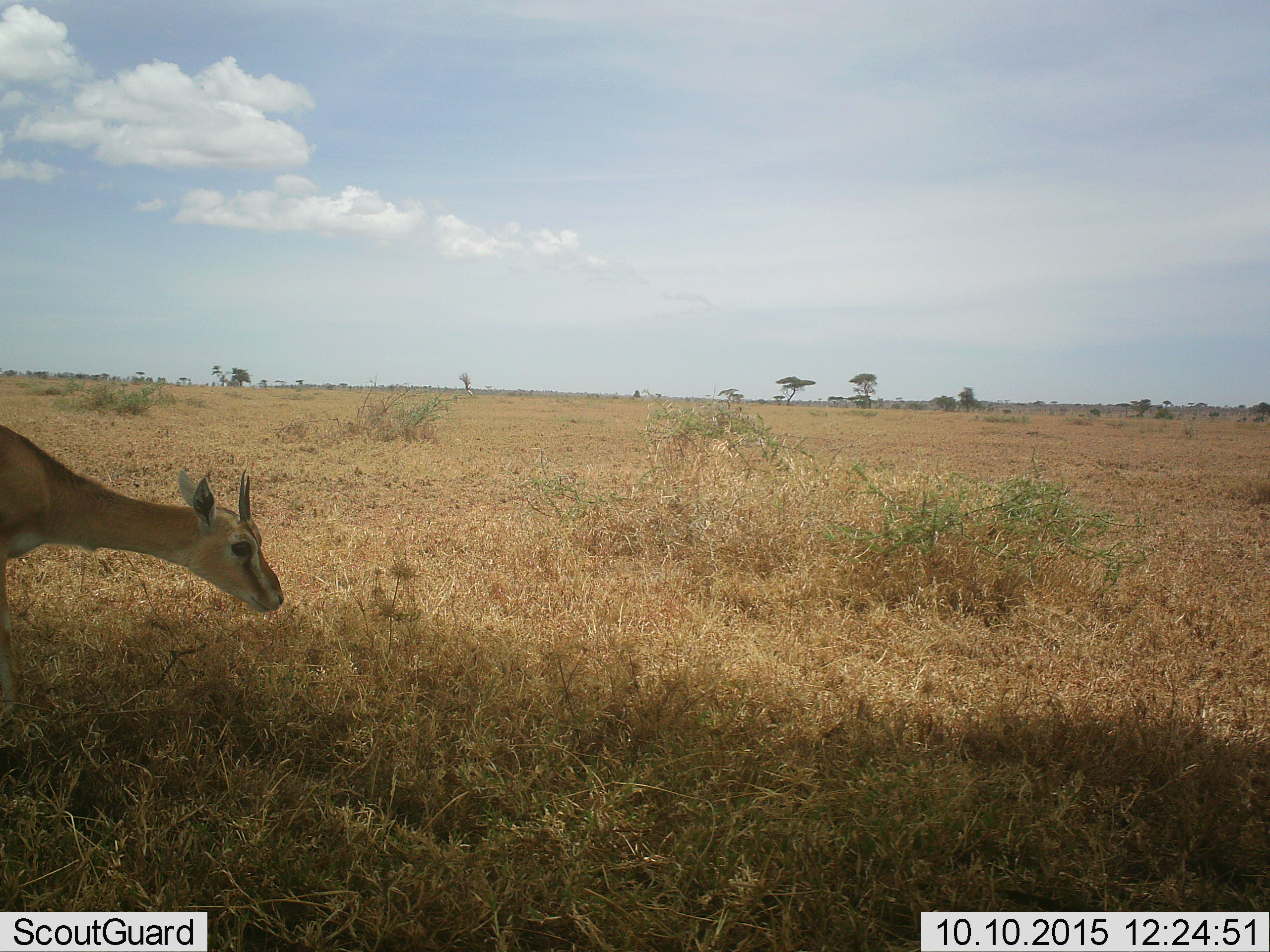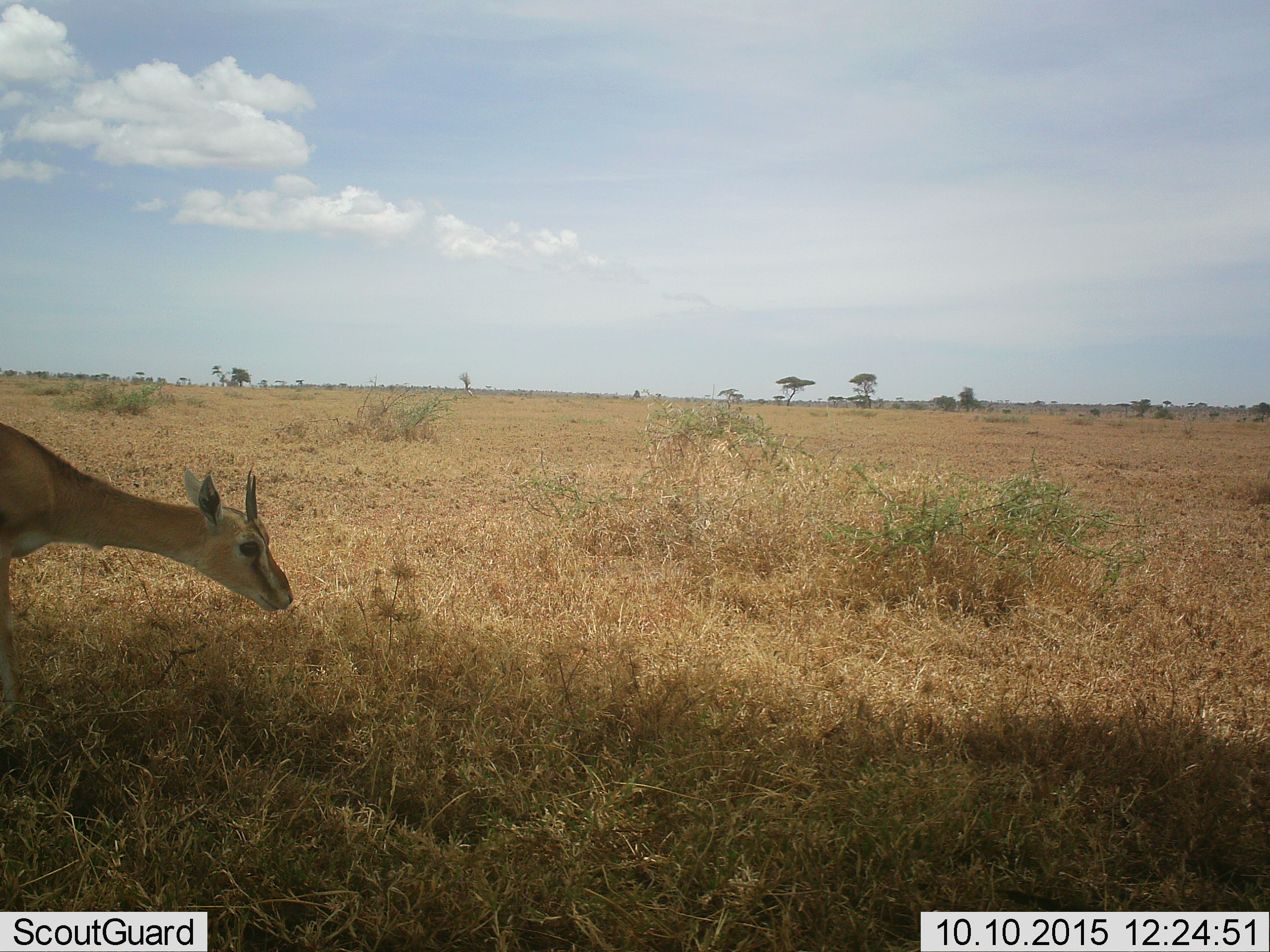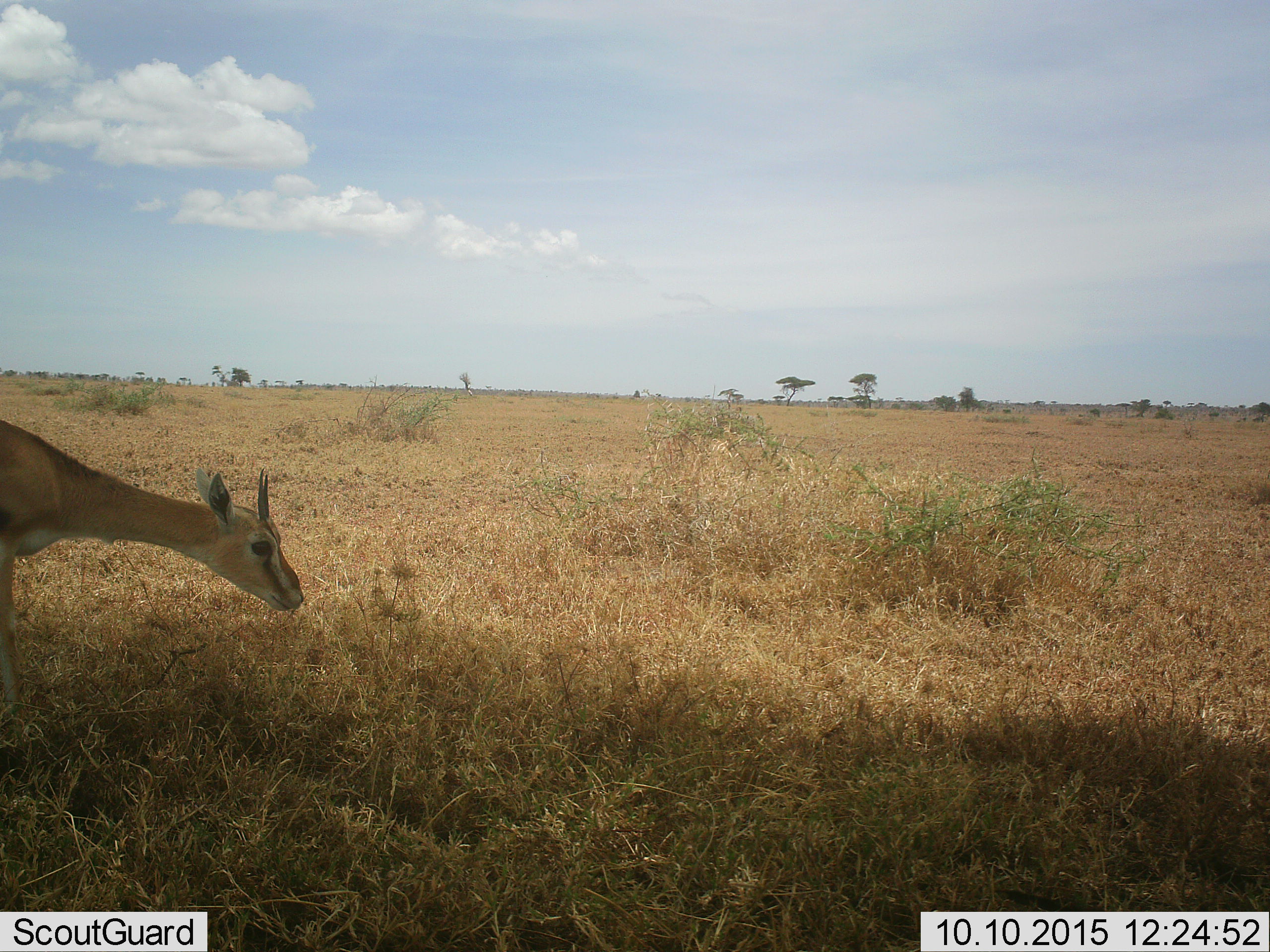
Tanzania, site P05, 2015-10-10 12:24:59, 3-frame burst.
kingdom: Animalia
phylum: Chordata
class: Mammalia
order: Artiodactyla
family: Bovidae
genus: Eudorcas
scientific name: Eudorcas thomsonii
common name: thomson's gazelle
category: gazellethomsons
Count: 1.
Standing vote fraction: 29%.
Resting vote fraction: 0%.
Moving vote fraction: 43%.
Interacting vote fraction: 0%.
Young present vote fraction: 0%.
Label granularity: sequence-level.